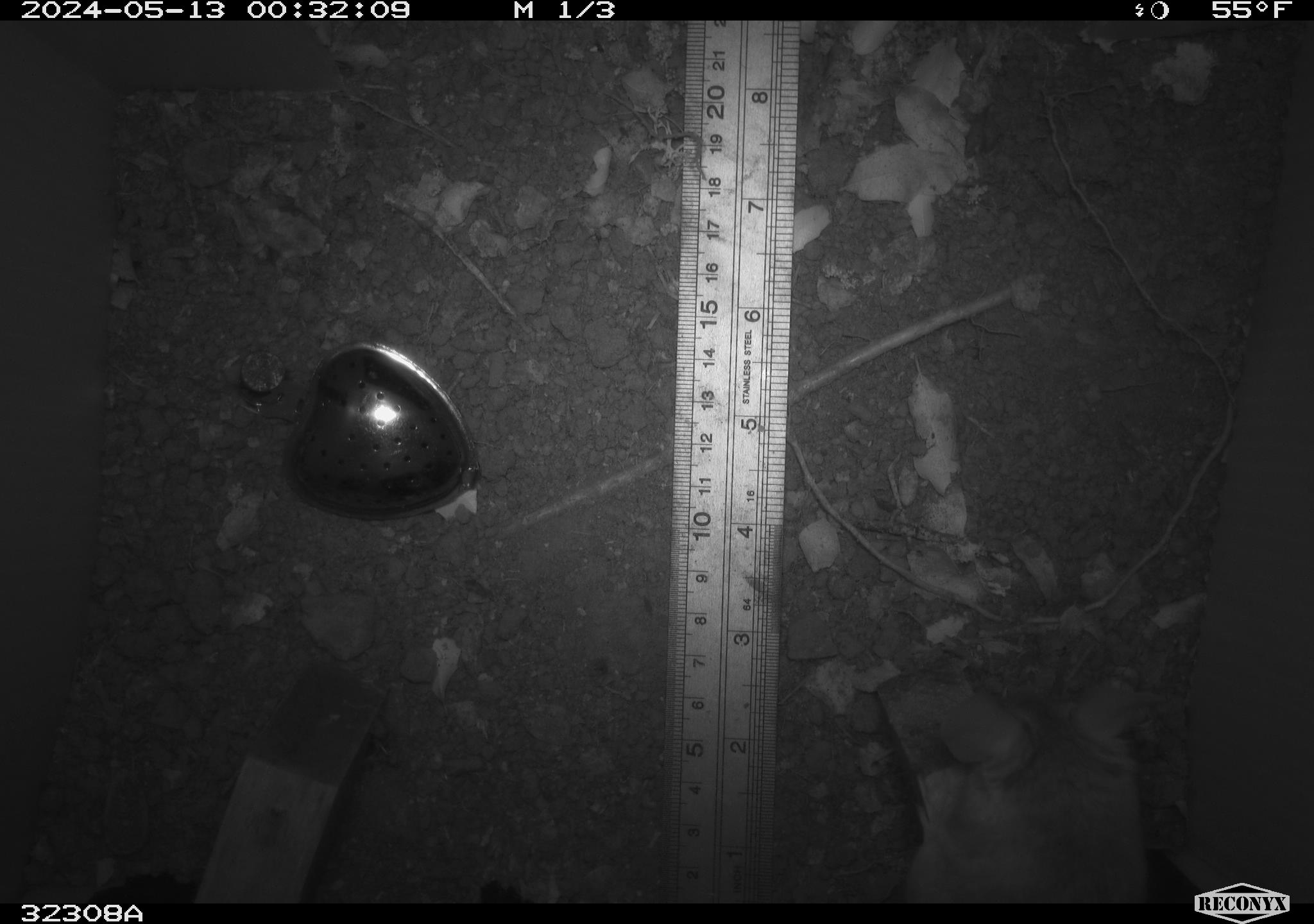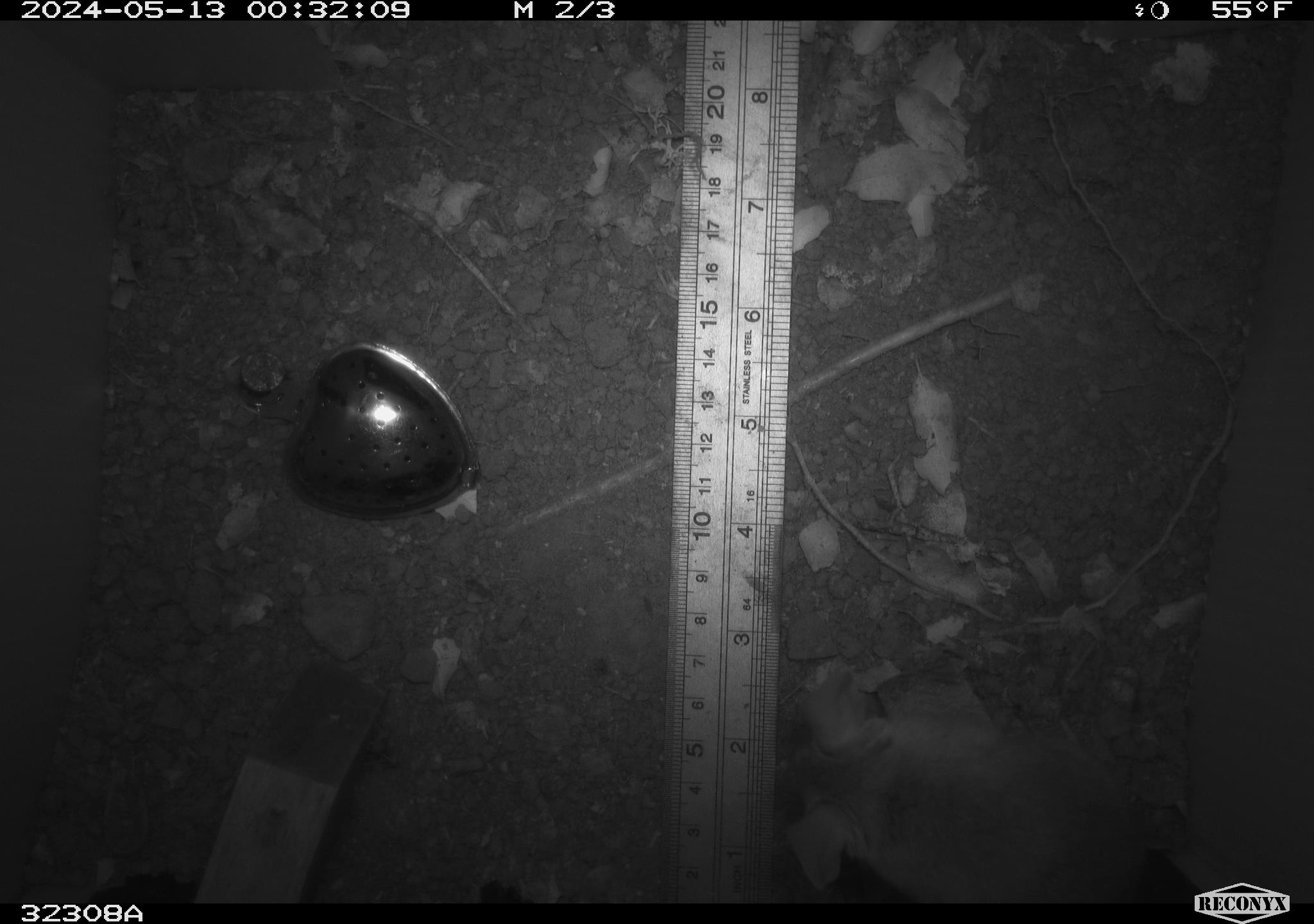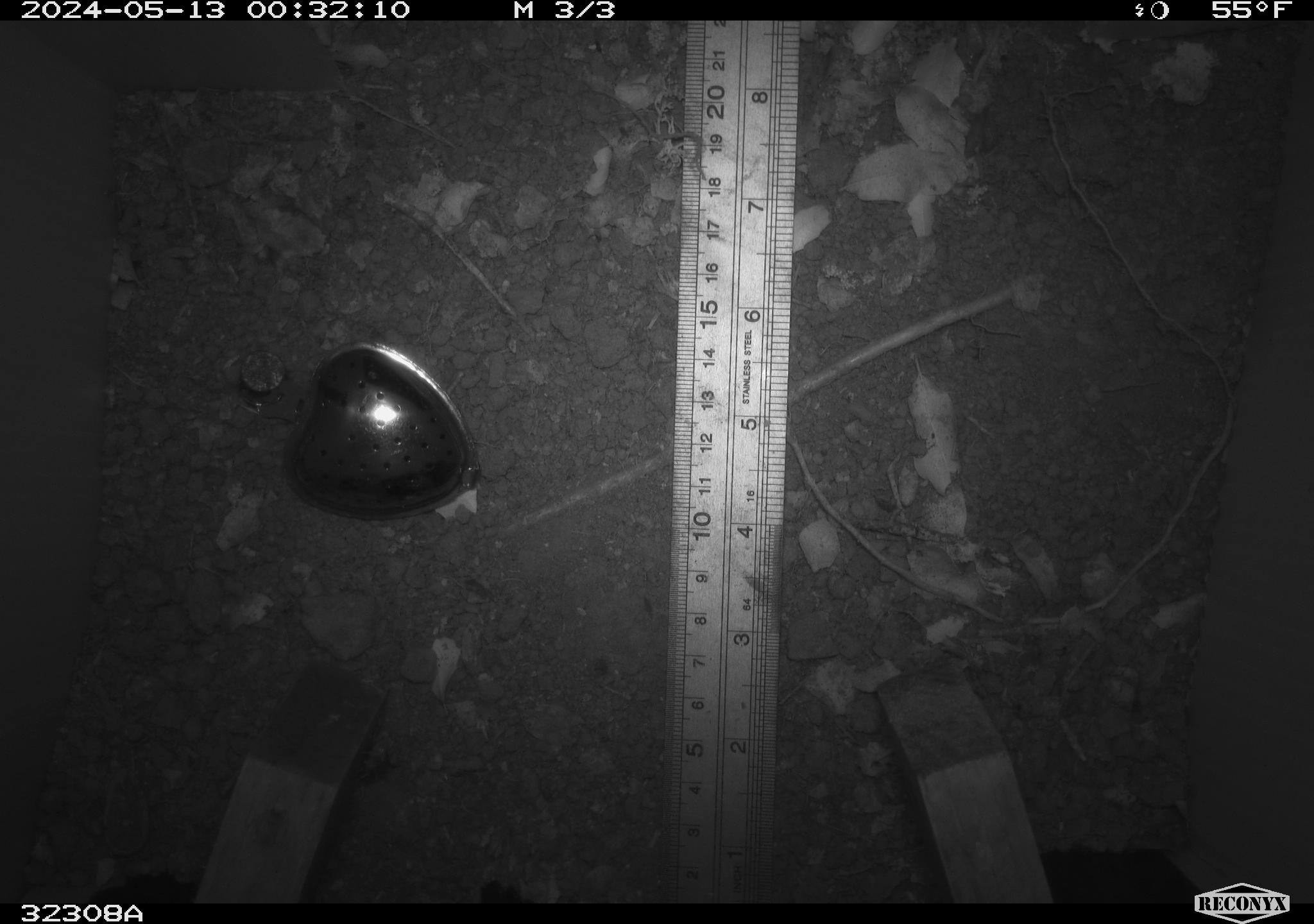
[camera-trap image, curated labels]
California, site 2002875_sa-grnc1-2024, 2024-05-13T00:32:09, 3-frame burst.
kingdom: Animalia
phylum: Chordata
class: Mammalia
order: Rodentia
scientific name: Rodentia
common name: rodent